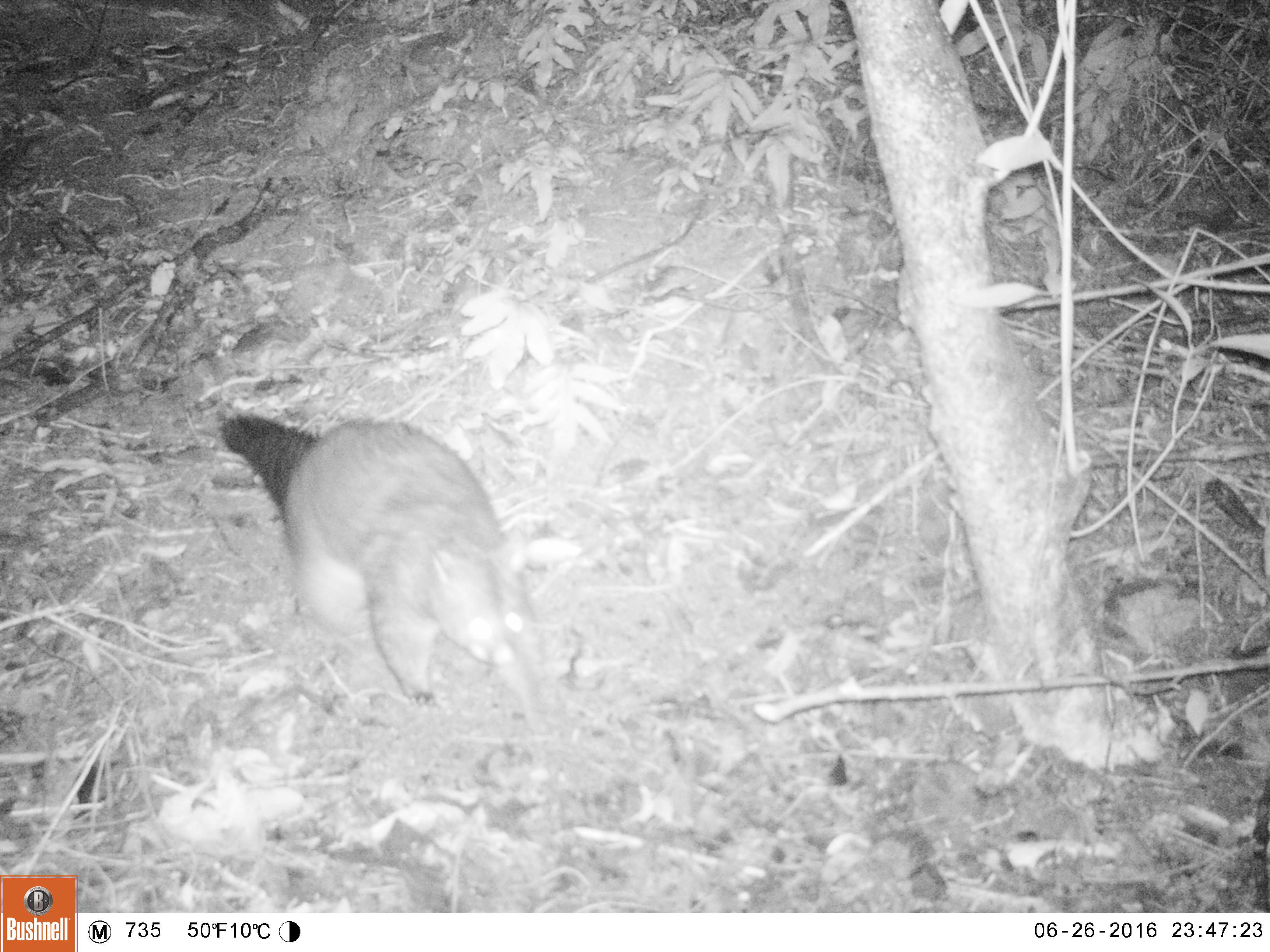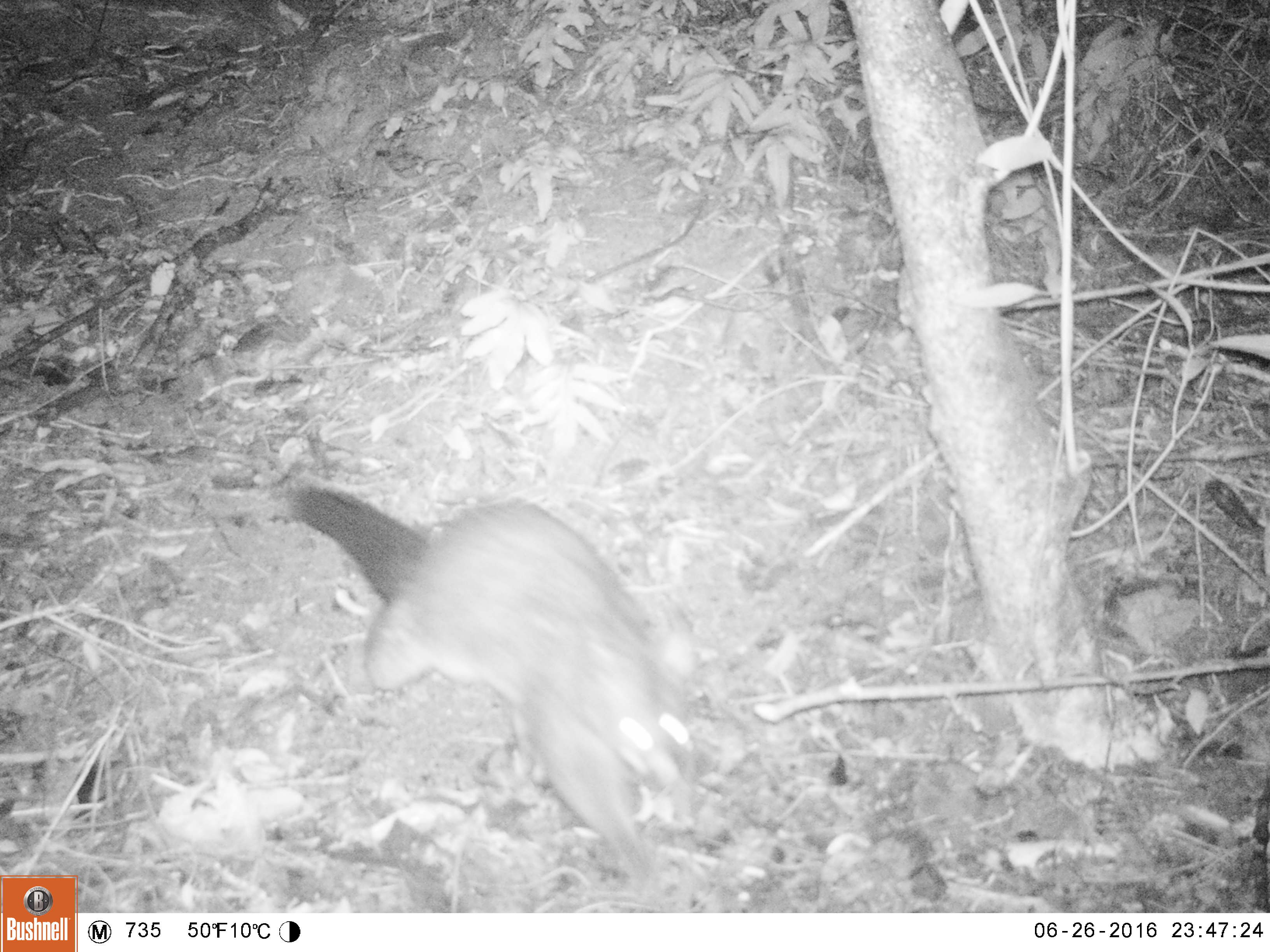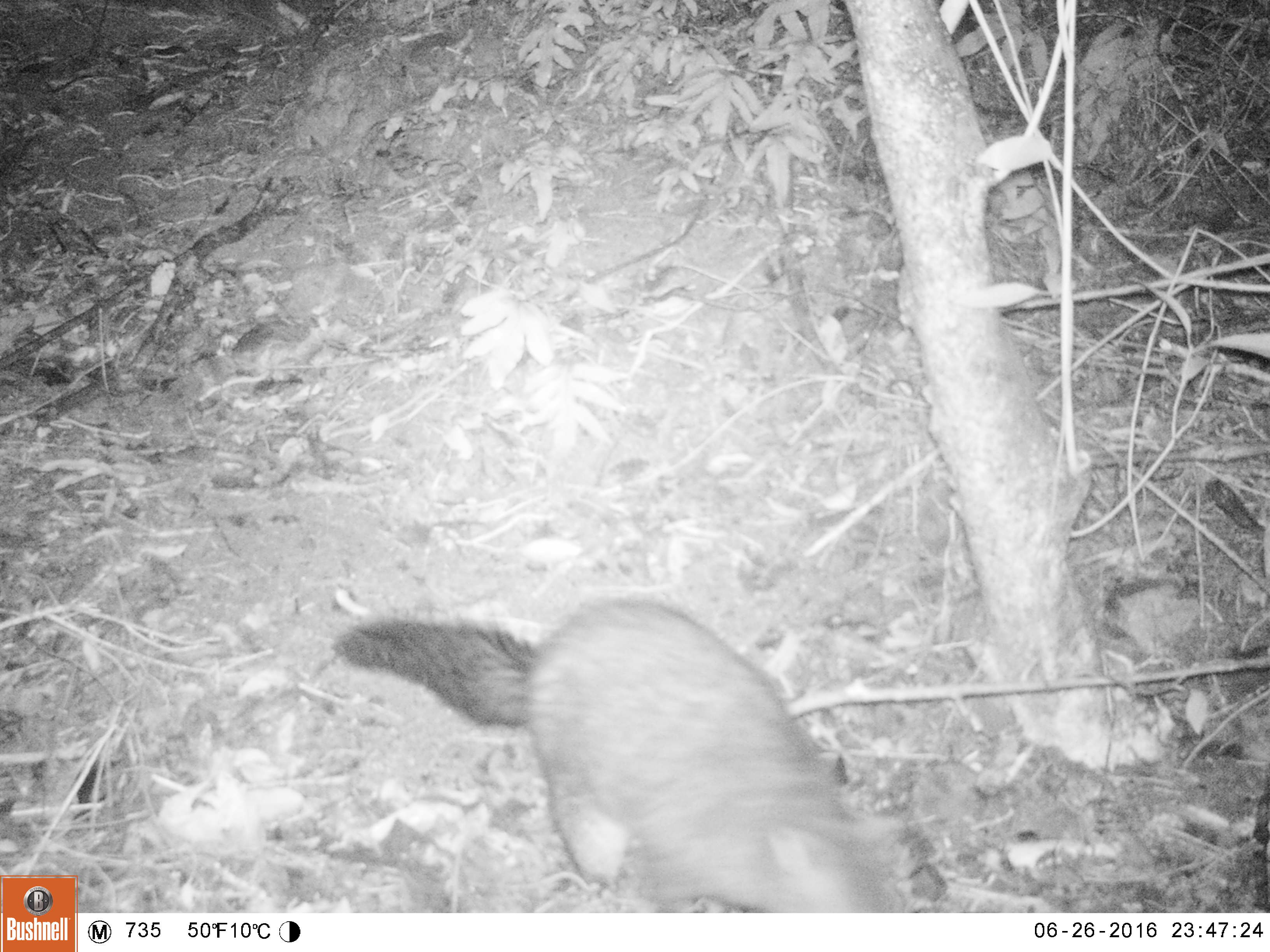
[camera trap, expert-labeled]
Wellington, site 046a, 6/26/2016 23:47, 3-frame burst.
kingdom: Animalia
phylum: Chordata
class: Mammalia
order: Didelphimorphia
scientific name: Didelphimorphia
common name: possum